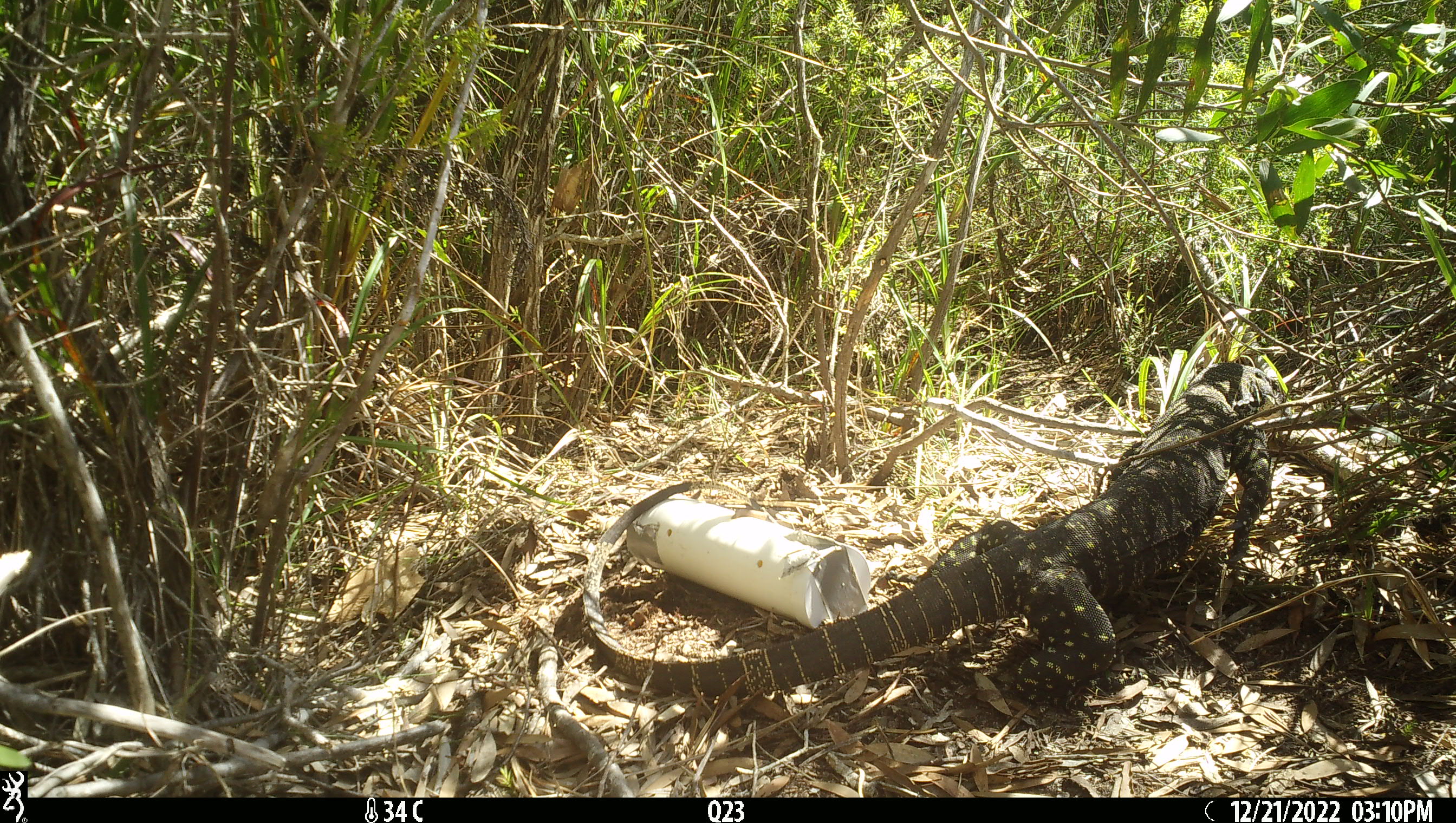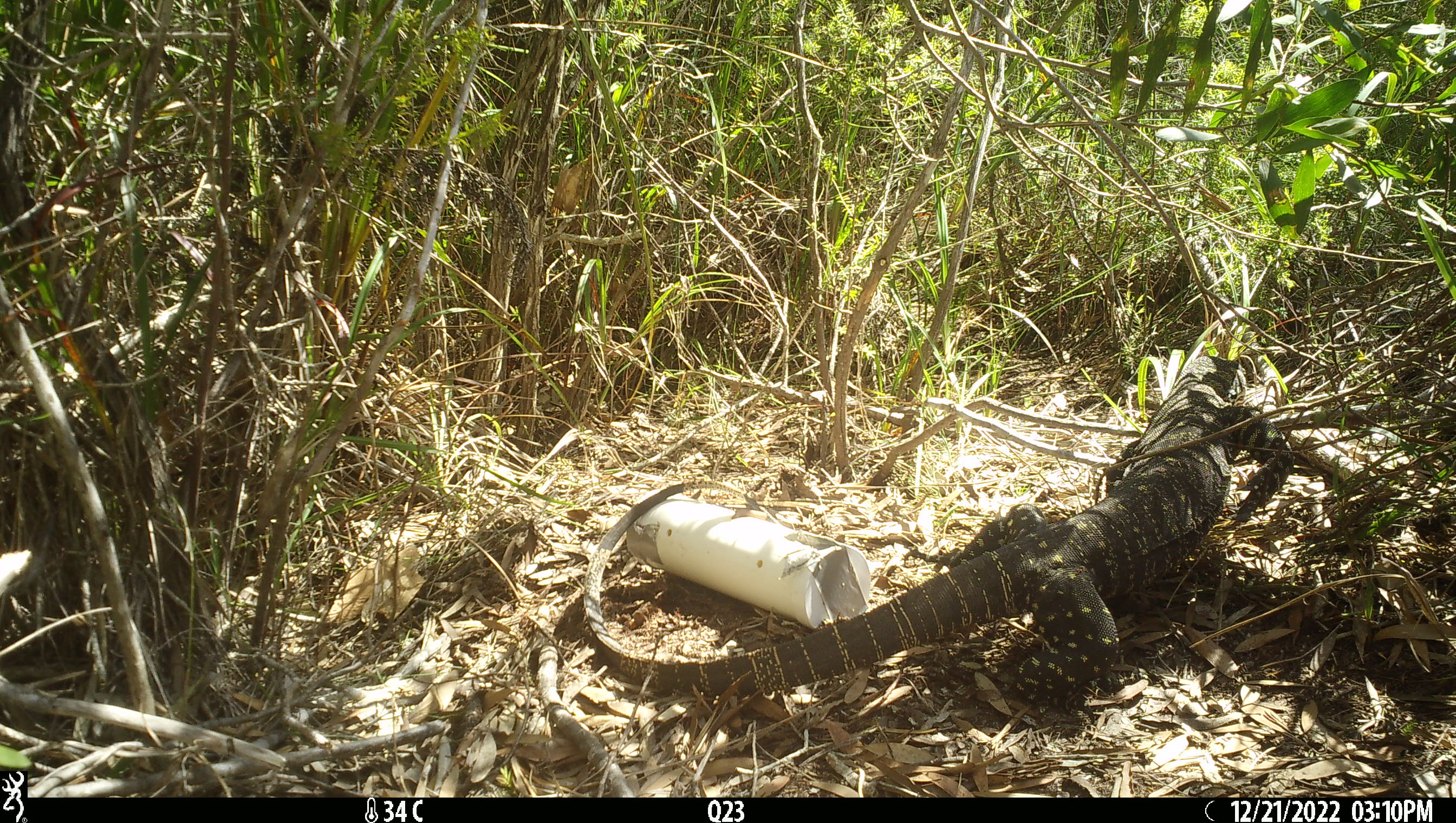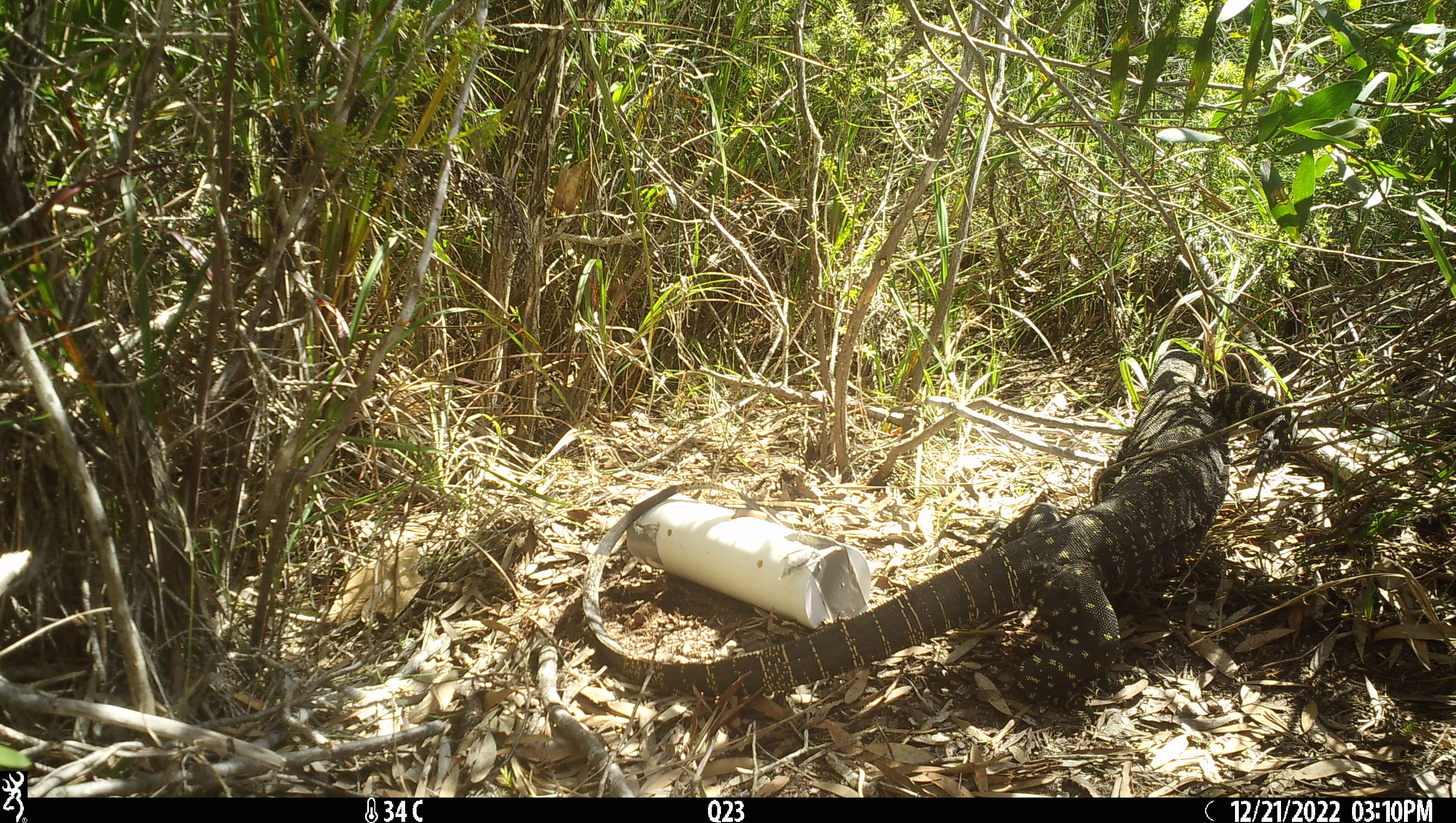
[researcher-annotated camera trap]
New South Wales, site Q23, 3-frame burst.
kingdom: Animalia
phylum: Chordata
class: Reptilia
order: Squamata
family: Varanidae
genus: Varanus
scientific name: Varanus varius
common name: lace monitor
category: goanna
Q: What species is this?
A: Goanna (lace monitor) (Varanus varius).